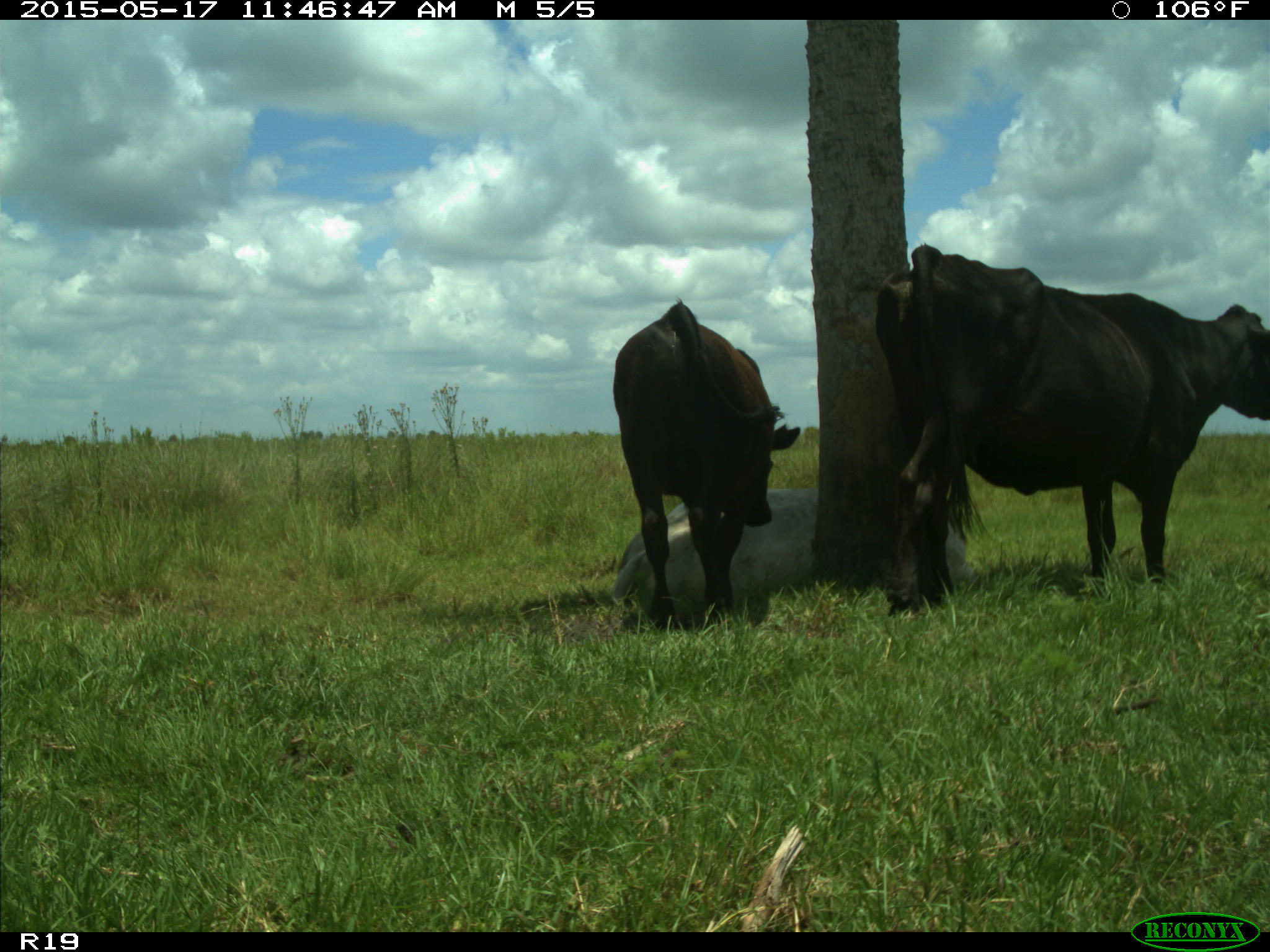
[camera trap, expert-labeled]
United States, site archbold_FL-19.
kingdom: Animalia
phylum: Chordata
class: Mammalia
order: Artiodactyla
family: Bovidae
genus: Bos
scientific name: Bos taurus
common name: domestic cow